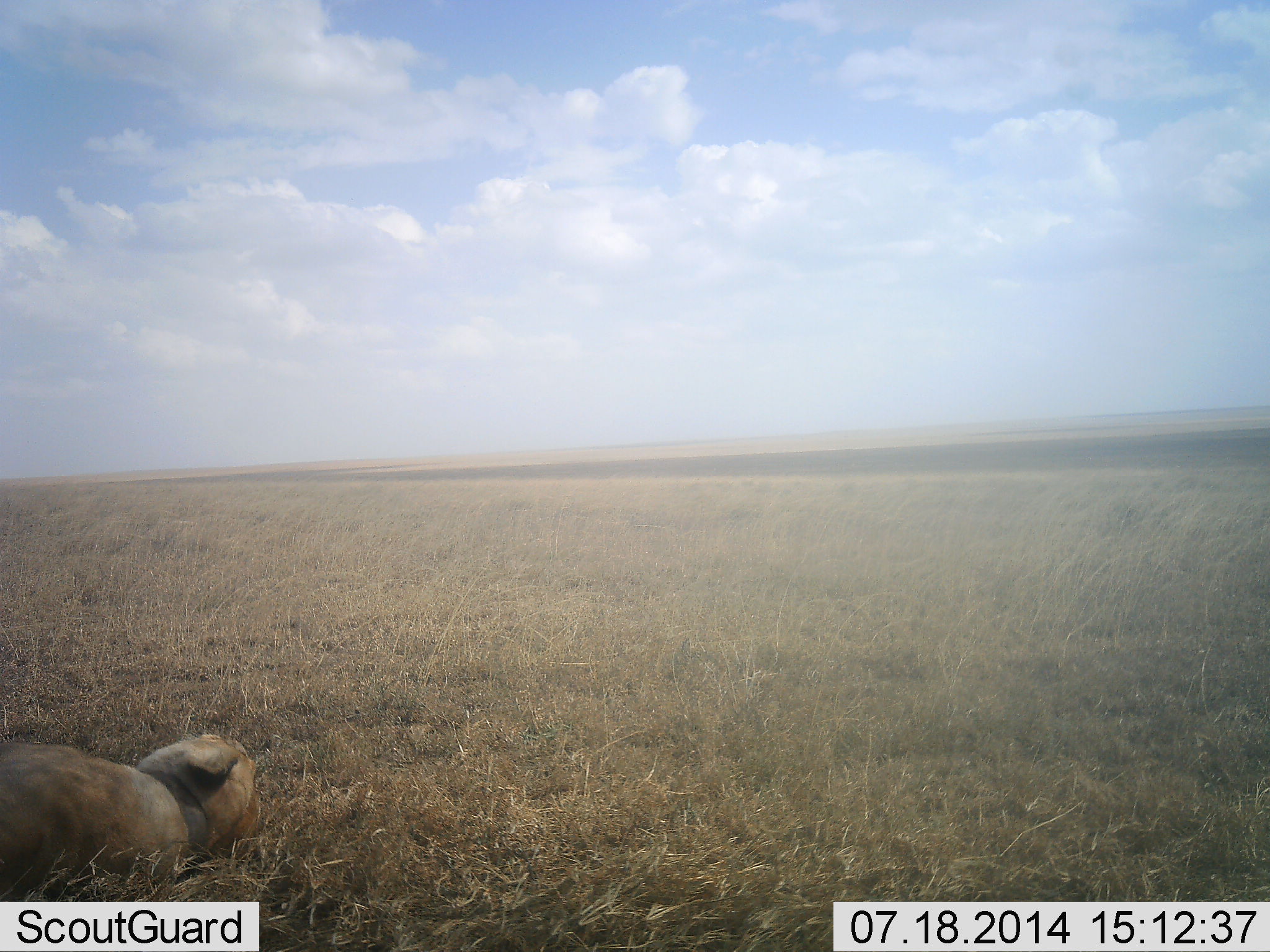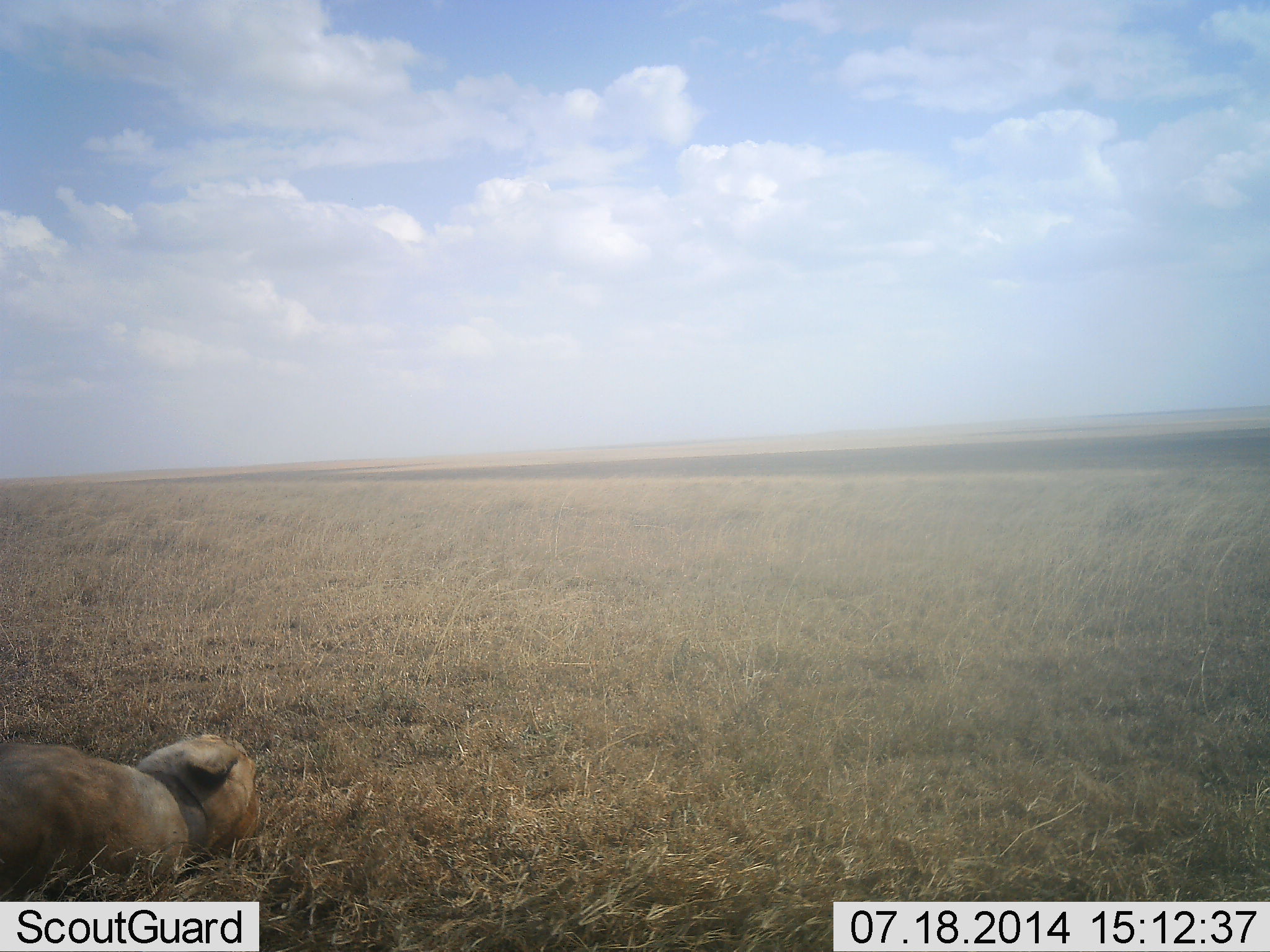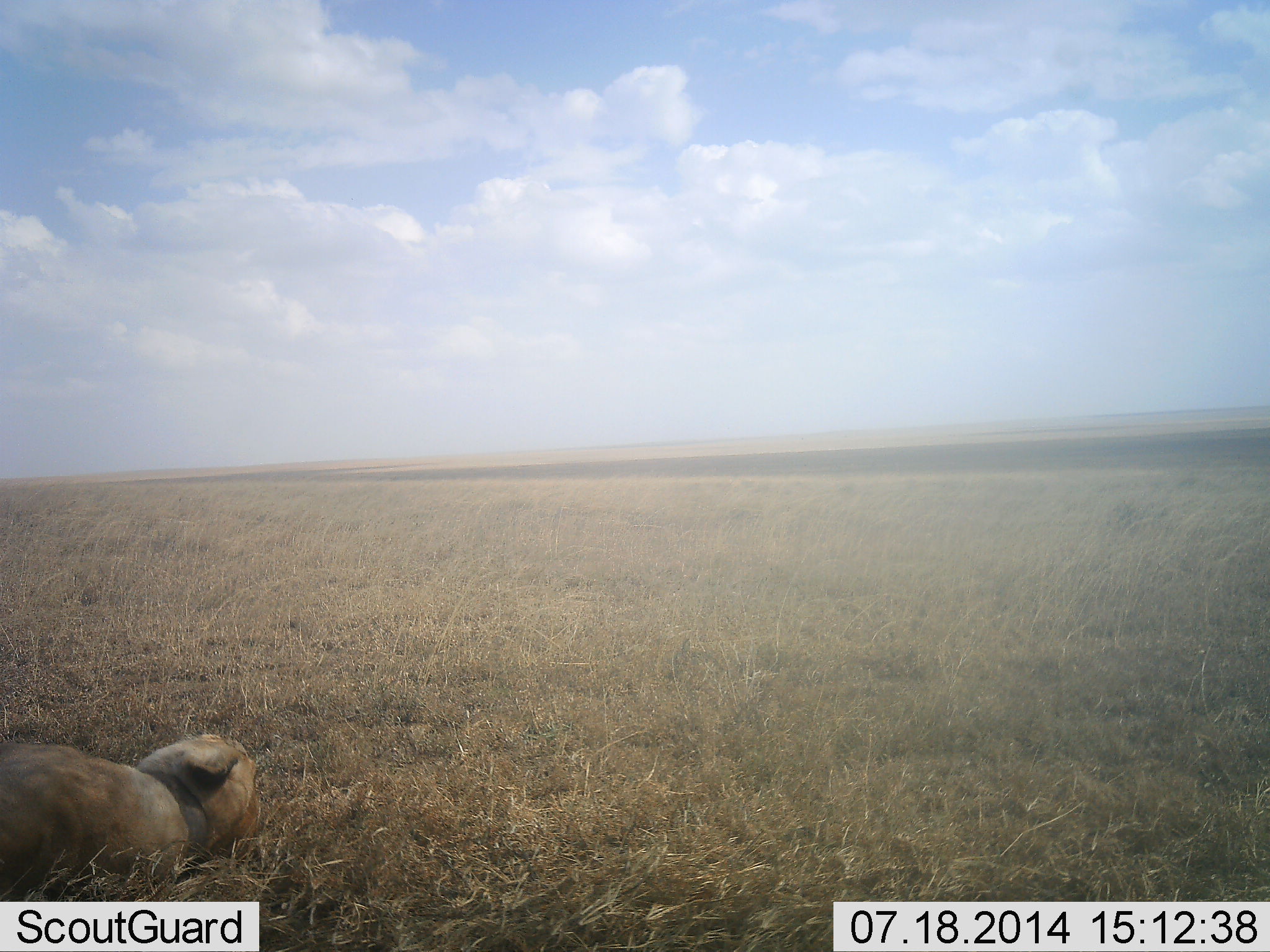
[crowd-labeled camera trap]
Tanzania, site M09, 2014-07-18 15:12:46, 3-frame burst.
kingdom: Animalia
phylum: Chordata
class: Mammalia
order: Carnivora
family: Felidae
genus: Panthera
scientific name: Panthera leo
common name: lion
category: lionfemale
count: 1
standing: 0%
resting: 100%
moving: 0%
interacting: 0%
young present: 0%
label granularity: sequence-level